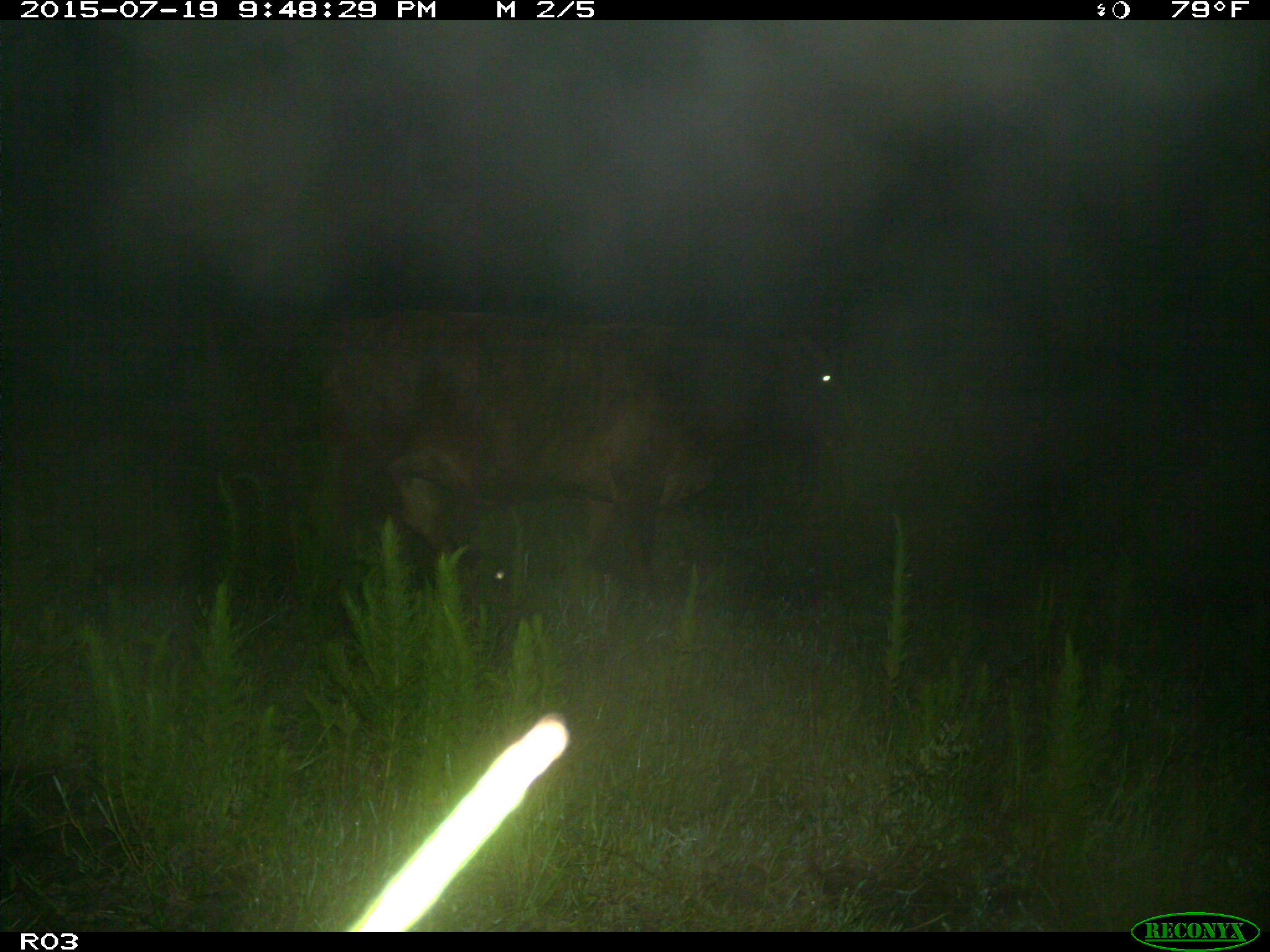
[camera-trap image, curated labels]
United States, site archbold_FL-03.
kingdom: Animalia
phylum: Chordata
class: Mammalia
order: Artiodactyla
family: Bovidae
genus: Bos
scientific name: Bos taurus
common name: domestic cow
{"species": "Bos taurus (domestic cow)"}